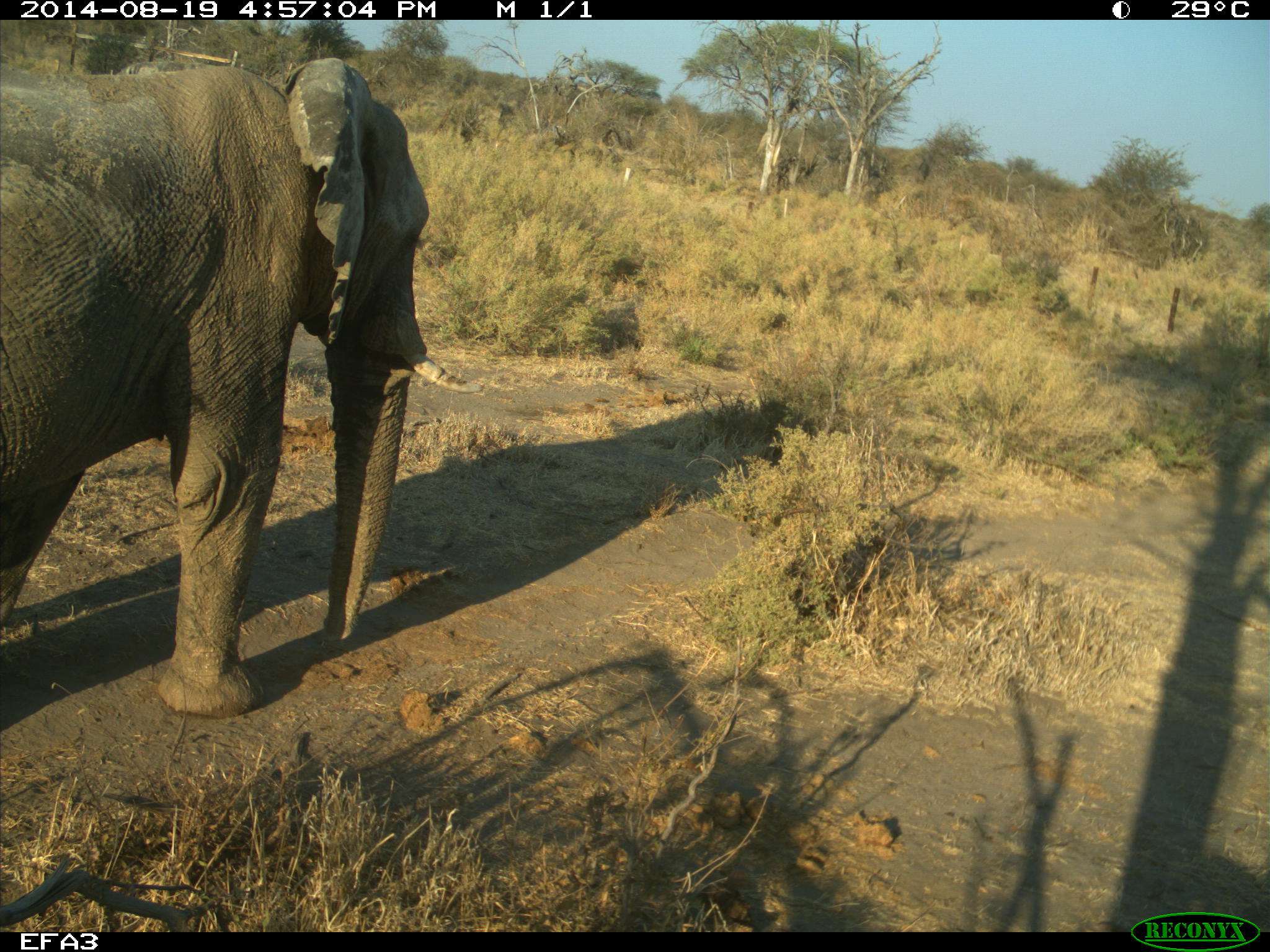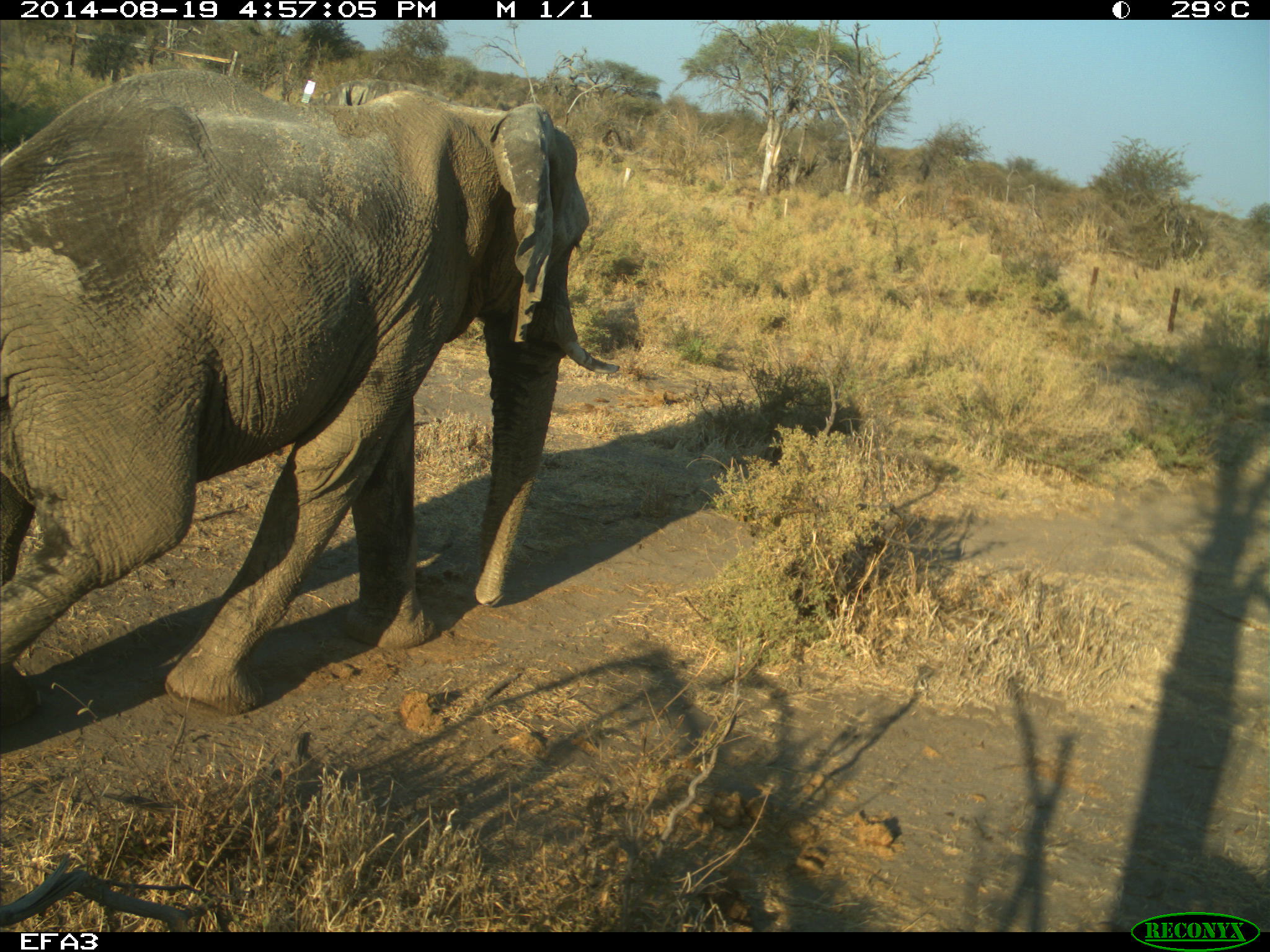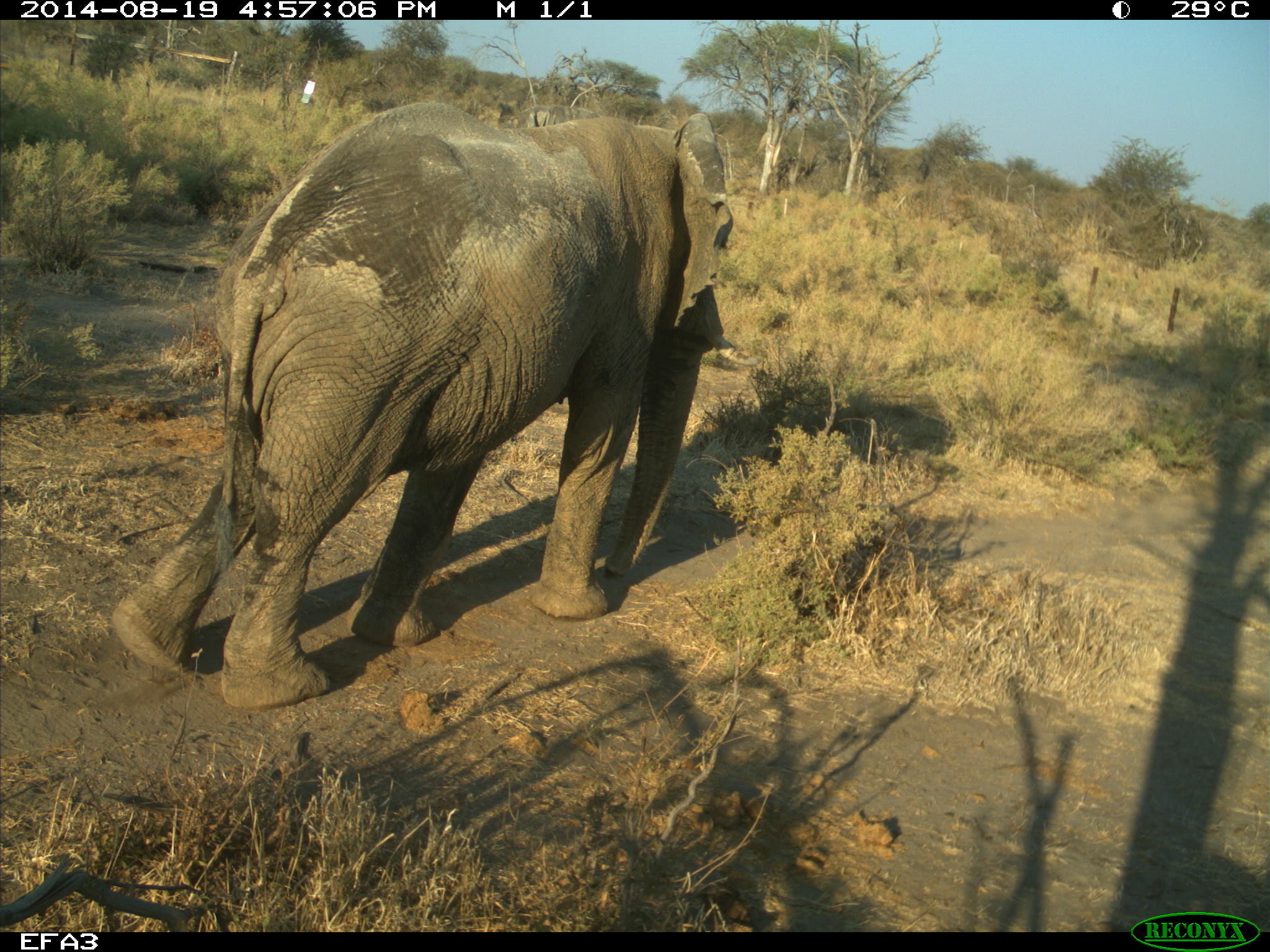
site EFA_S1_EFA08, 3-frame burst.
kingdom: Animalia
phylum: Chordata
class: Mammalia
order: Proboscidea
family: Elephantidae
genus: Loxodonta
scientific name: Loxodonta africana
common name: african bush elephant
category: elephant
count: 1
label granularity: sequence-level